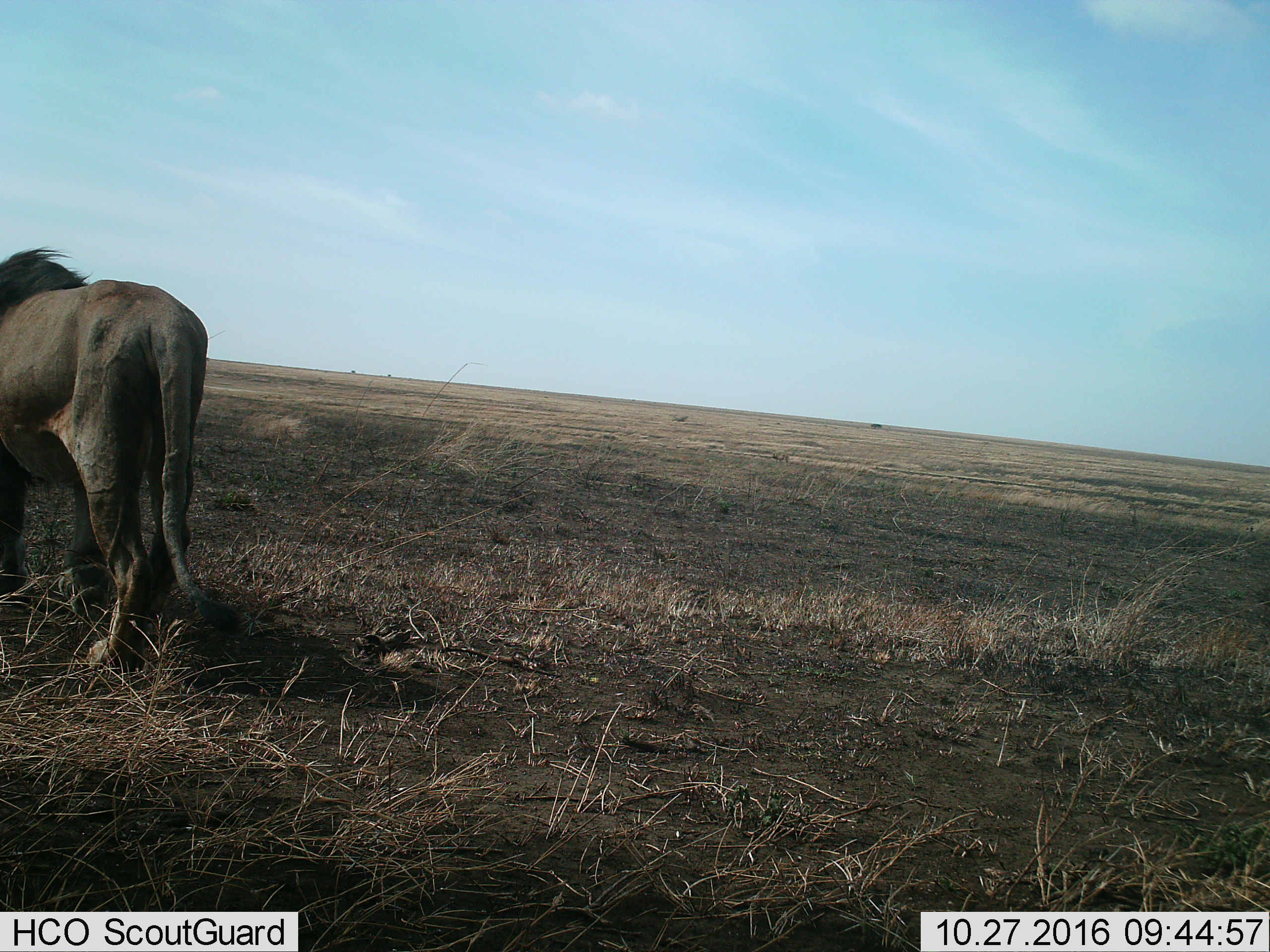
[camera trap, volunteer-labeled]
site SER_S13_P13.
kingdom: Animalia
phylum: Chordata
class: Mammalia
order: Carnivora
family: Felidae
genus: Panthera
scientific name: Panthera leo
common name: lion male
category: lionmale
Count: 1.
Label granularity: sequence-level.